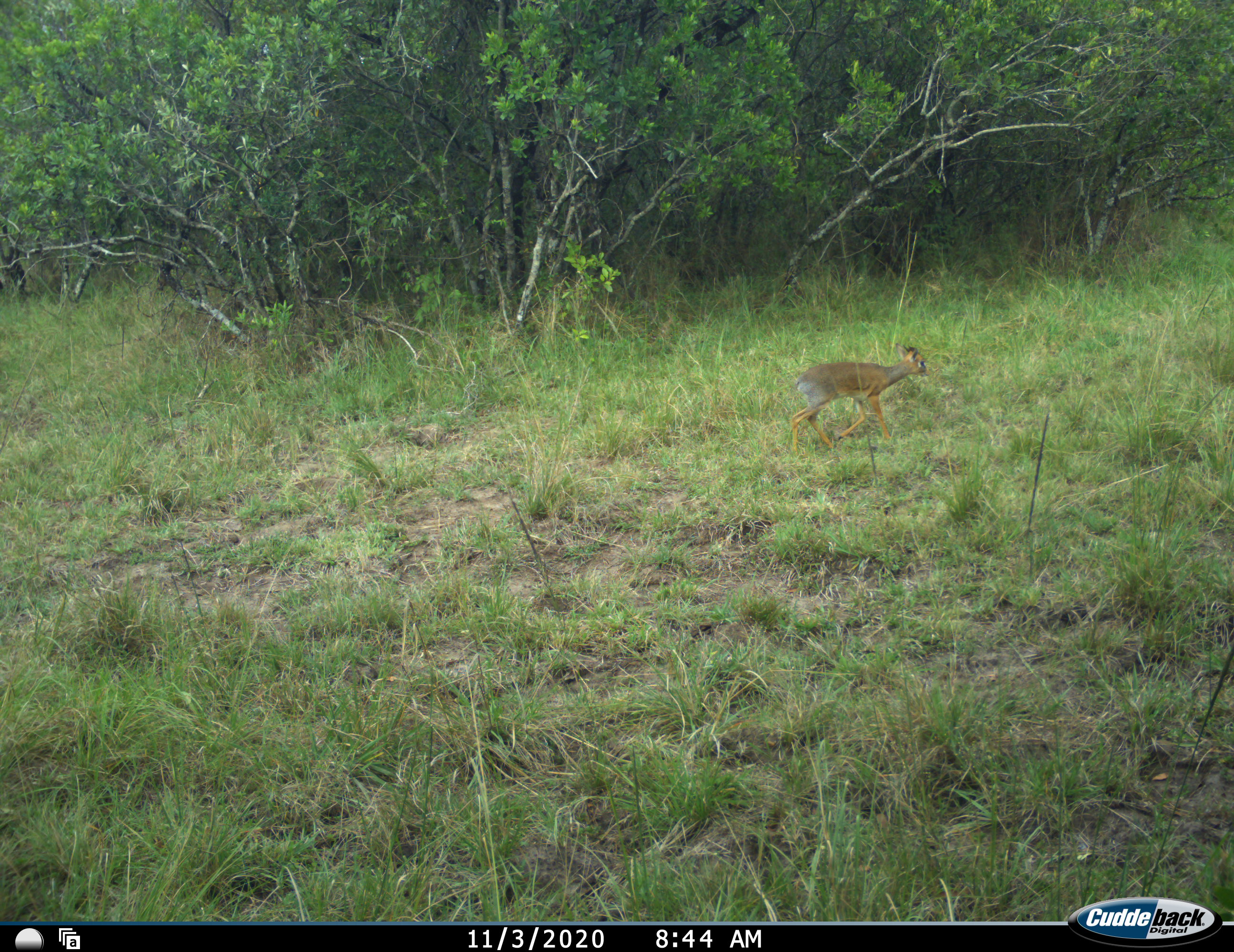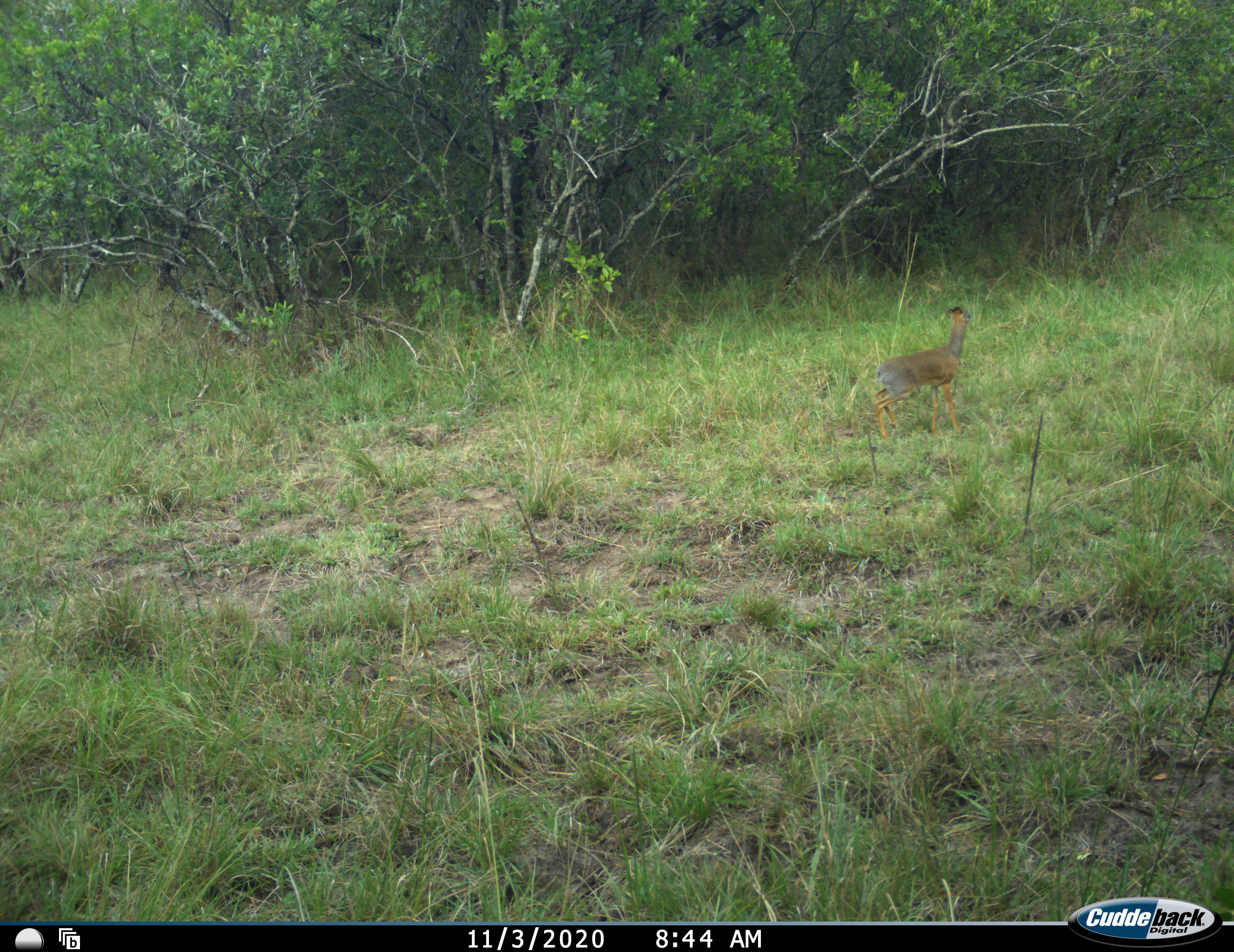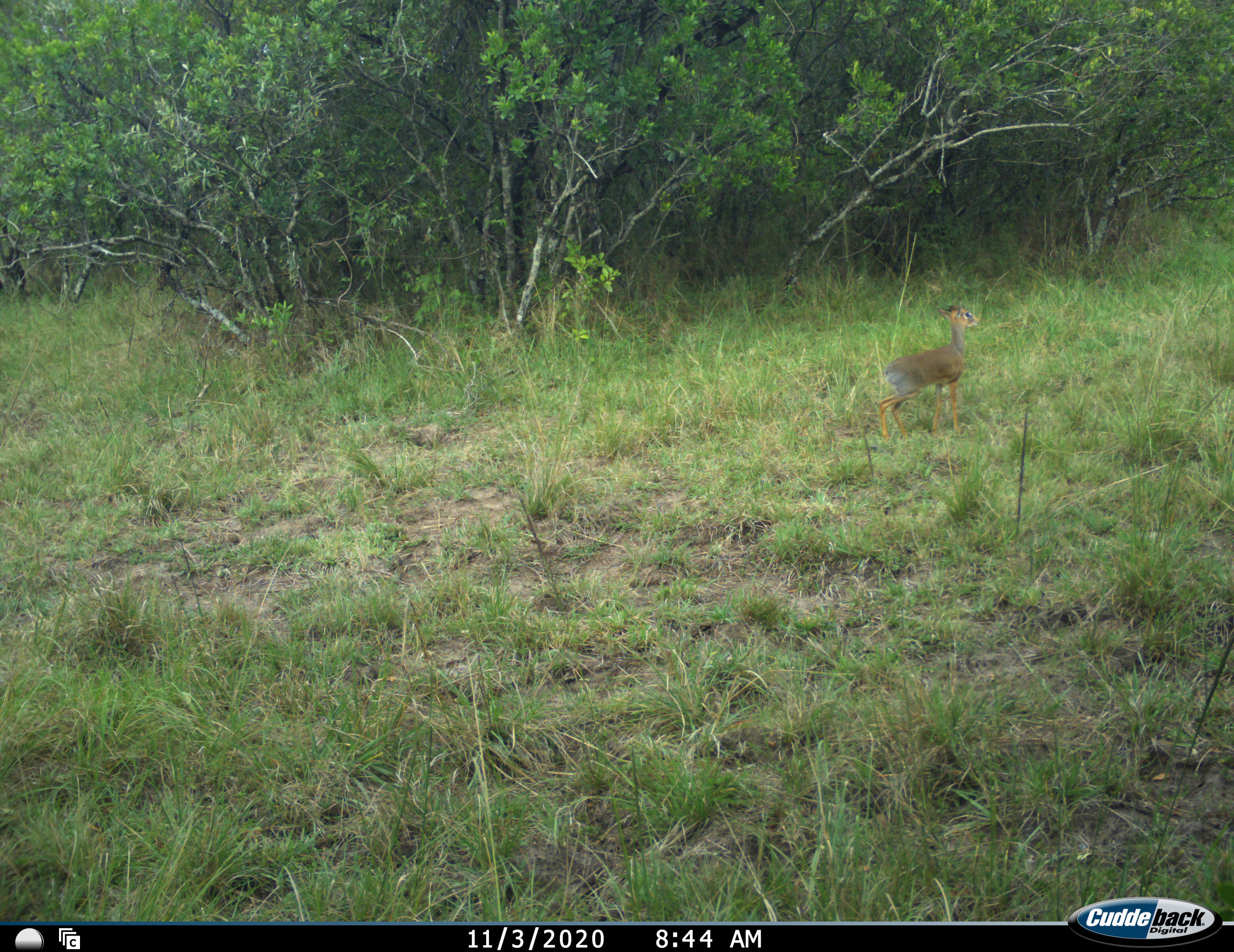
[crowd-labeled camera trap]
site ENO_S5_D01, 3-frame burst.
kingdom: Animalia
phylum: Chordata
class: Mammalia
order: Artiodactyla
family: Bovidae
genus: Madoqua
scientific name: Madoqua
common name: dik-dik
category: dikdik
Dikdik (dik-dik) (Madoqua), count 1. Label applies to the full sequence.